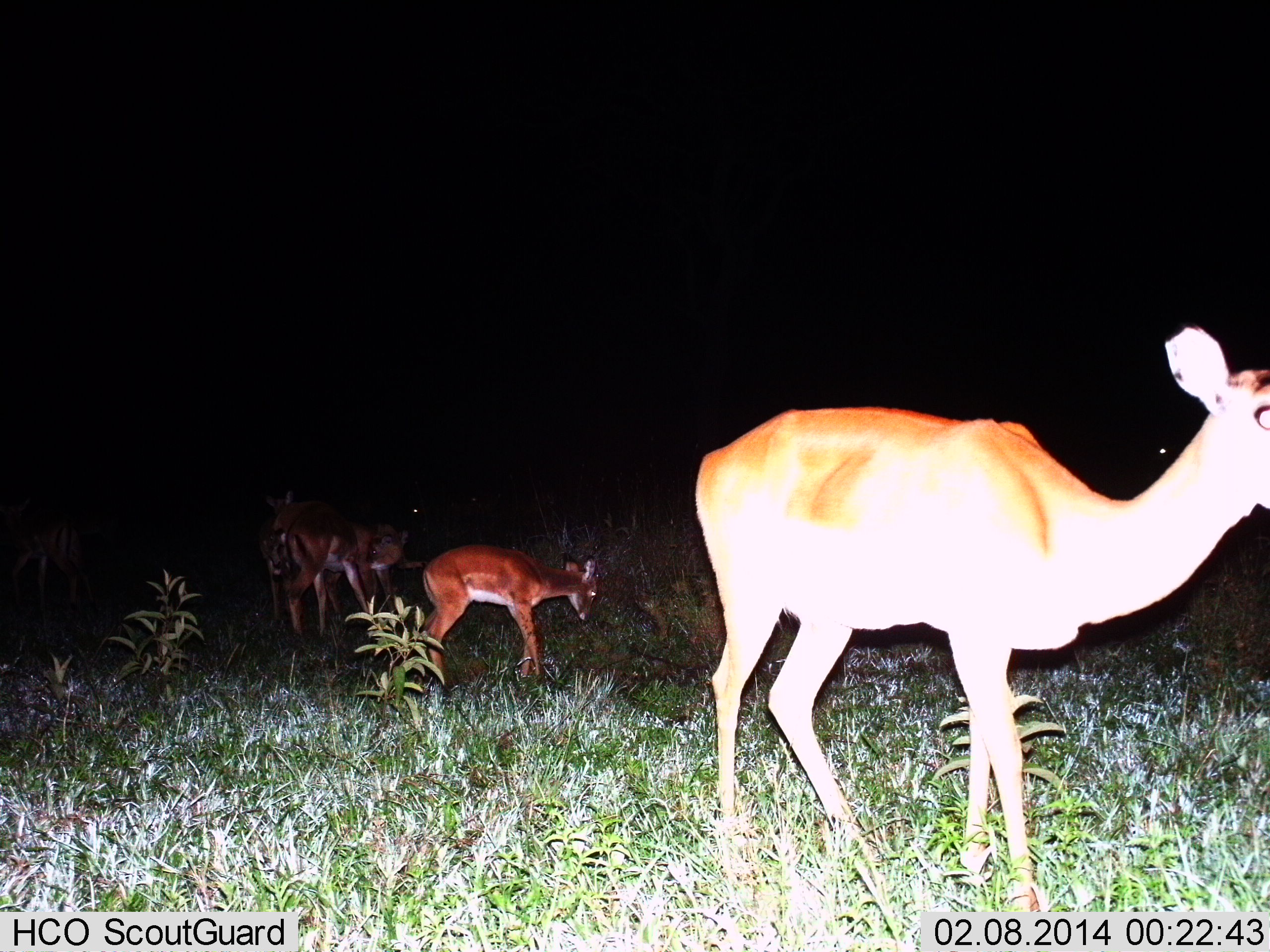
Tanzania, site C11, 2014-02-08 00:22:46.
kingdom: Animalia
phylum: Chordata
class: Mammalia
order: Artiodactyla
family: Bovidae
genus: Redunca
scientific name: Redunca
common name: reedbuck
Reedbuck (Redunca), count 4. Behavior (volunteer vote fractions): standing 80%, resting 0%, moving 10%, interacting 0%. Young present (vote fraction): 30%. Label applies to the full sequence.